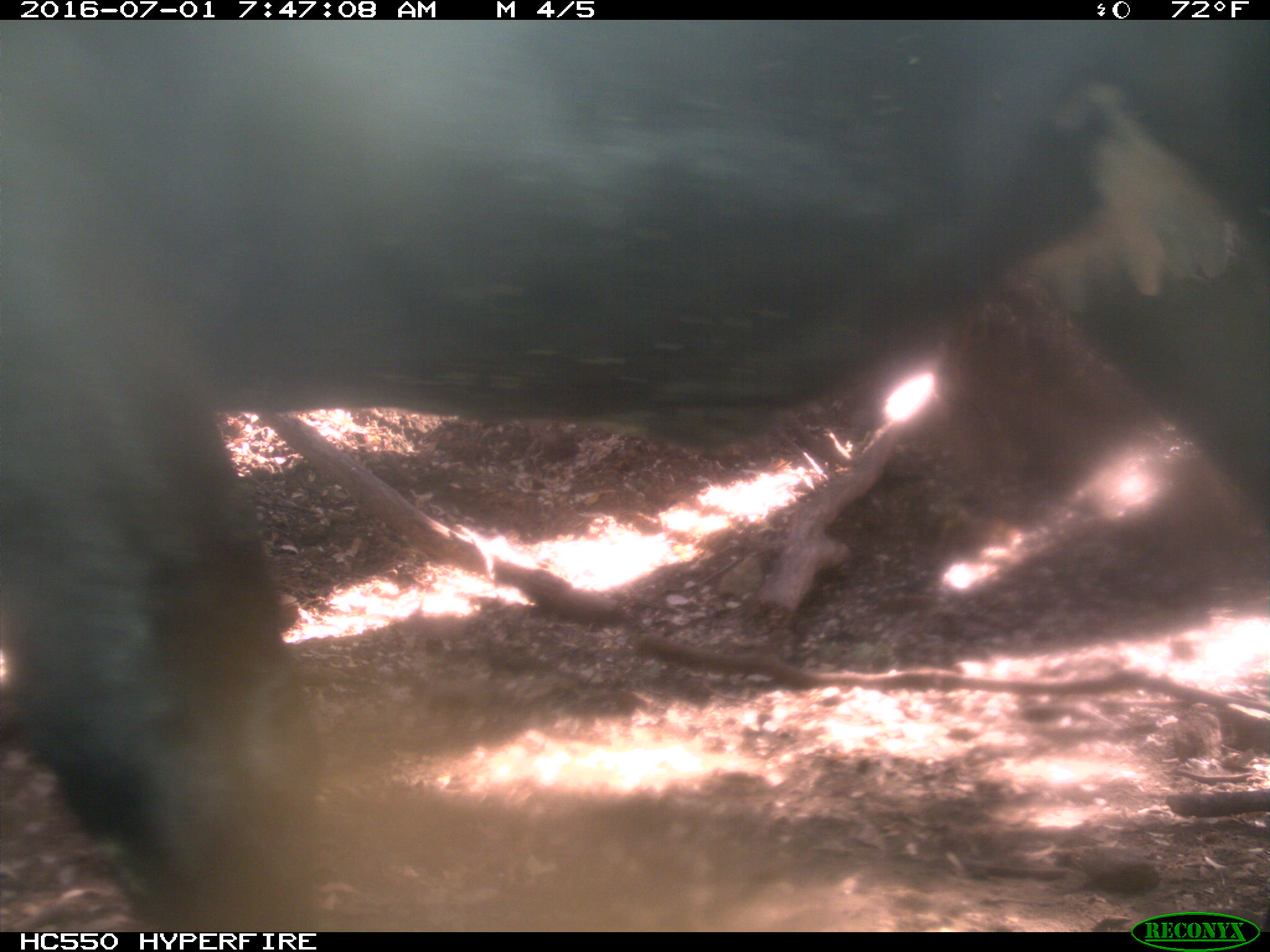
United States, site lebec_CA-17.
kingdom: Animalia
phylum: Chordata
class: Mammalia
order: Artiodactyla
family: Bovidae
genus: Bos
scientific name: Bos taurus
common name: domestic cow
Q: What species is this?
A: Bos taurus (domestic cow).